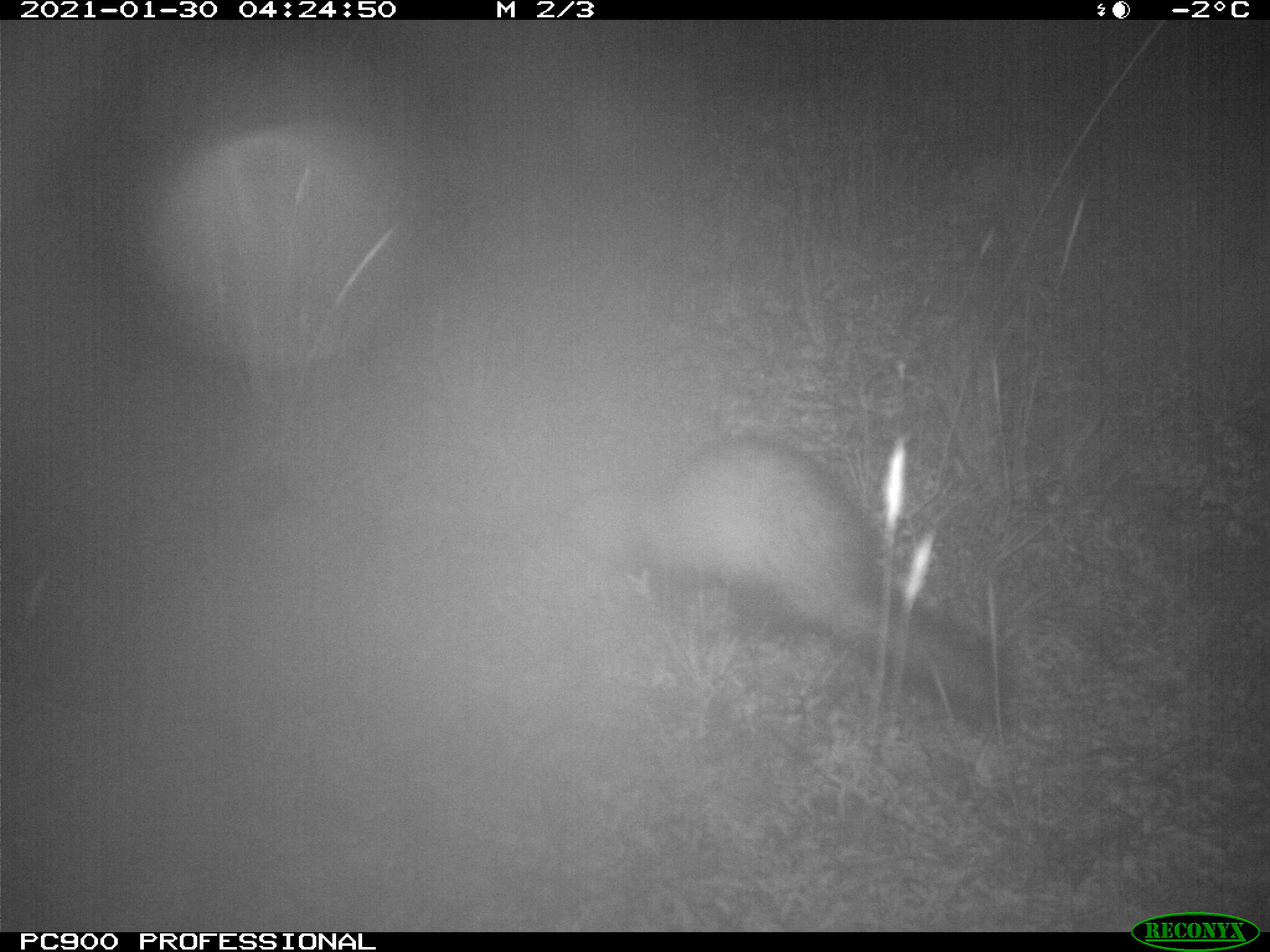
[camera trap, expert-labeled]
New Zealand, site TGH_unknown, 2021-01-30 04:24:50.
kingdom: Animalia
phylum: Chordata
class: Mammalia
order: Carnivora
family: Mustelidae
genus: Mustela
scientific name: Mustela furo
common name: ferret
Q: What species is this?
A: Ferret (Mustela furo).